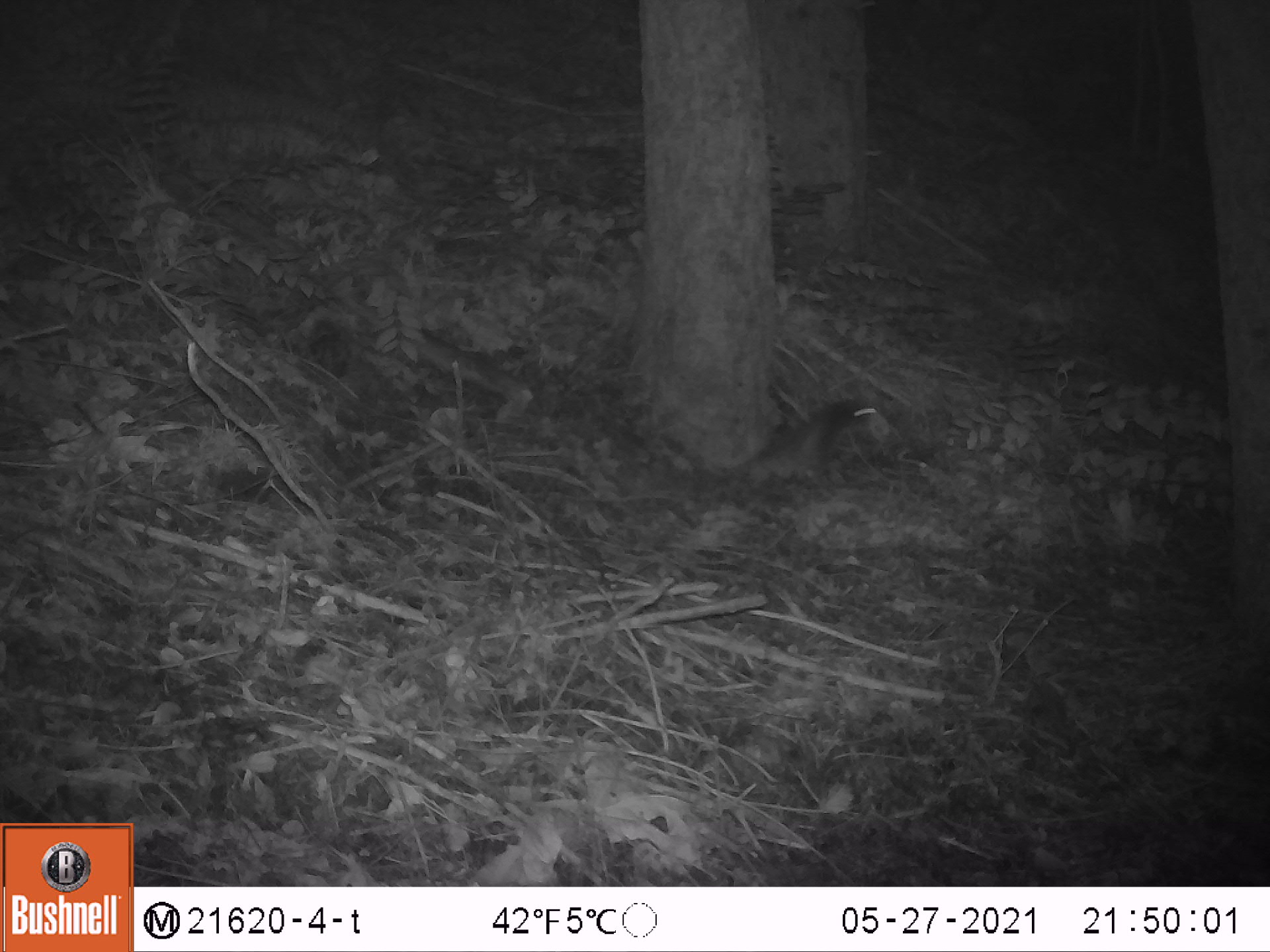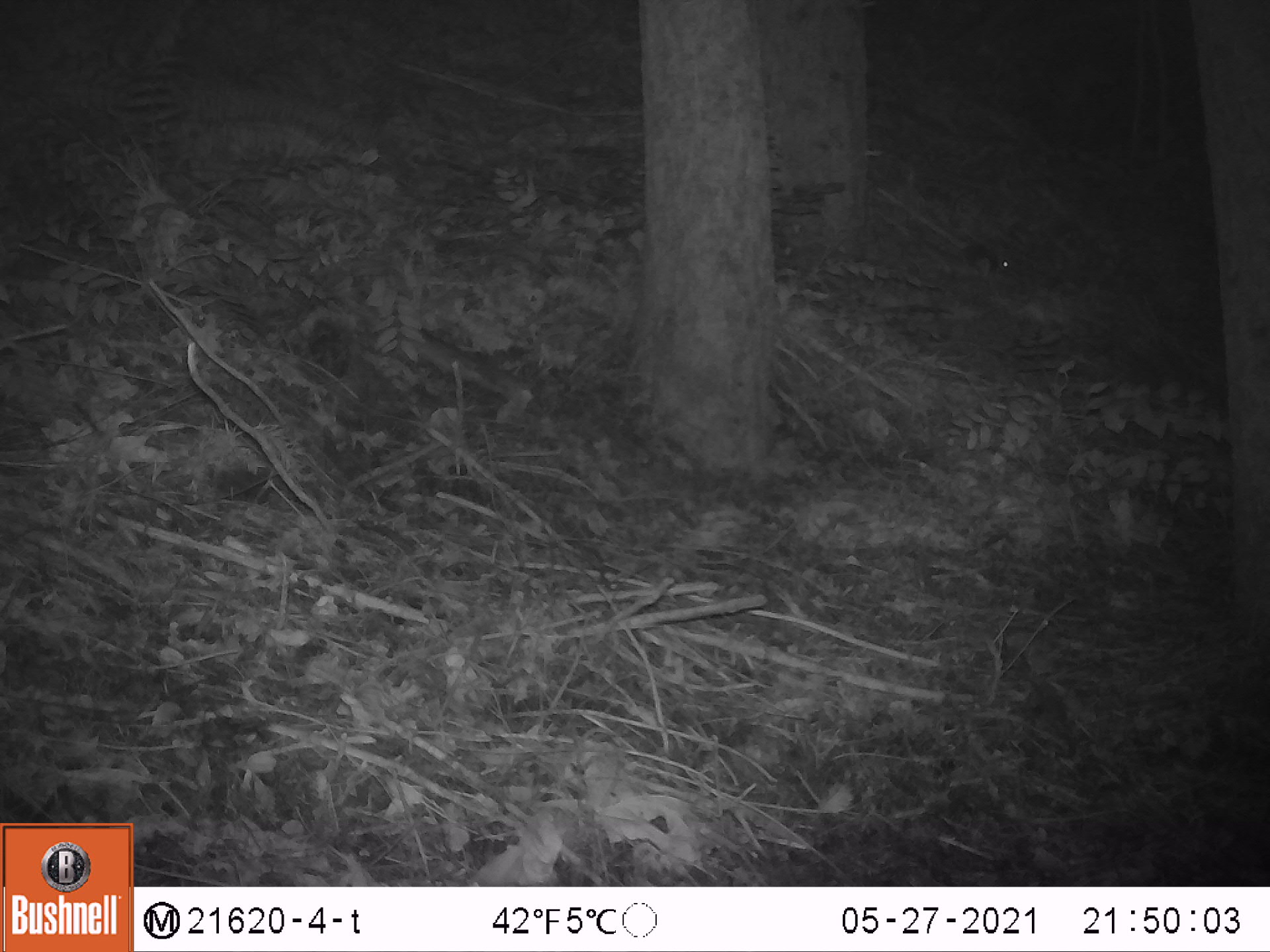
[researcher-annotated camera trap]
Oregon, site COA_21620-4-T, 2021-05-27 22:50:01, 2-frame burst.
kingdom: Animalia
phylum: Chordata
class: Mammalia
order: Rodentia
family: Sciuridae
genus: Glaucomys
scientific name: Glaucomys oregonensis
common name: humboldt's flying squirrel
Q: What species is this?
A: Humboldt's flying squirrel (Glaucomys oregonensis).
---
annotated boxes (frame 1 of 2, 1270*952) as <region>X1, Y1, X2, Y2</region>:
humboldt's flying squirrel: <region>715, 362, 908, 508</region>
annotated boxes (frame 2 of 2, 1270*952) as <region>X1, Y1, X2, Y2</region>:
humboldt's flying squirrel: <region>901, 223, 1020, 292</region>